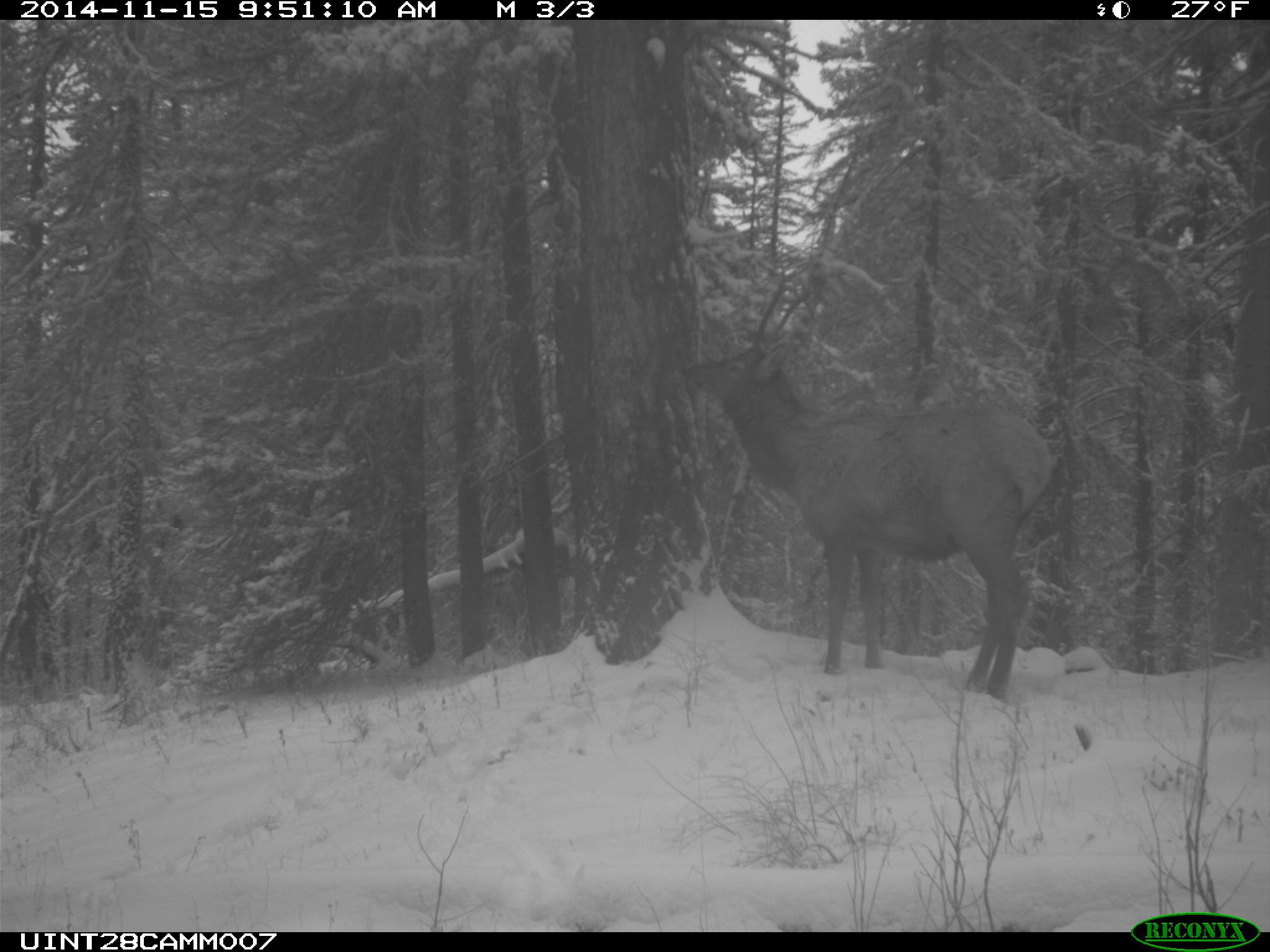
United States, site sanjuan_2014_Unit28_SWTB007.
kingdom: Animalia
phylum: Chordata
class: Mammalia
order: Artiodactyla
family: Cervidae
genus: Cervus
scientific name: Cervus elaphus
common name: red deer